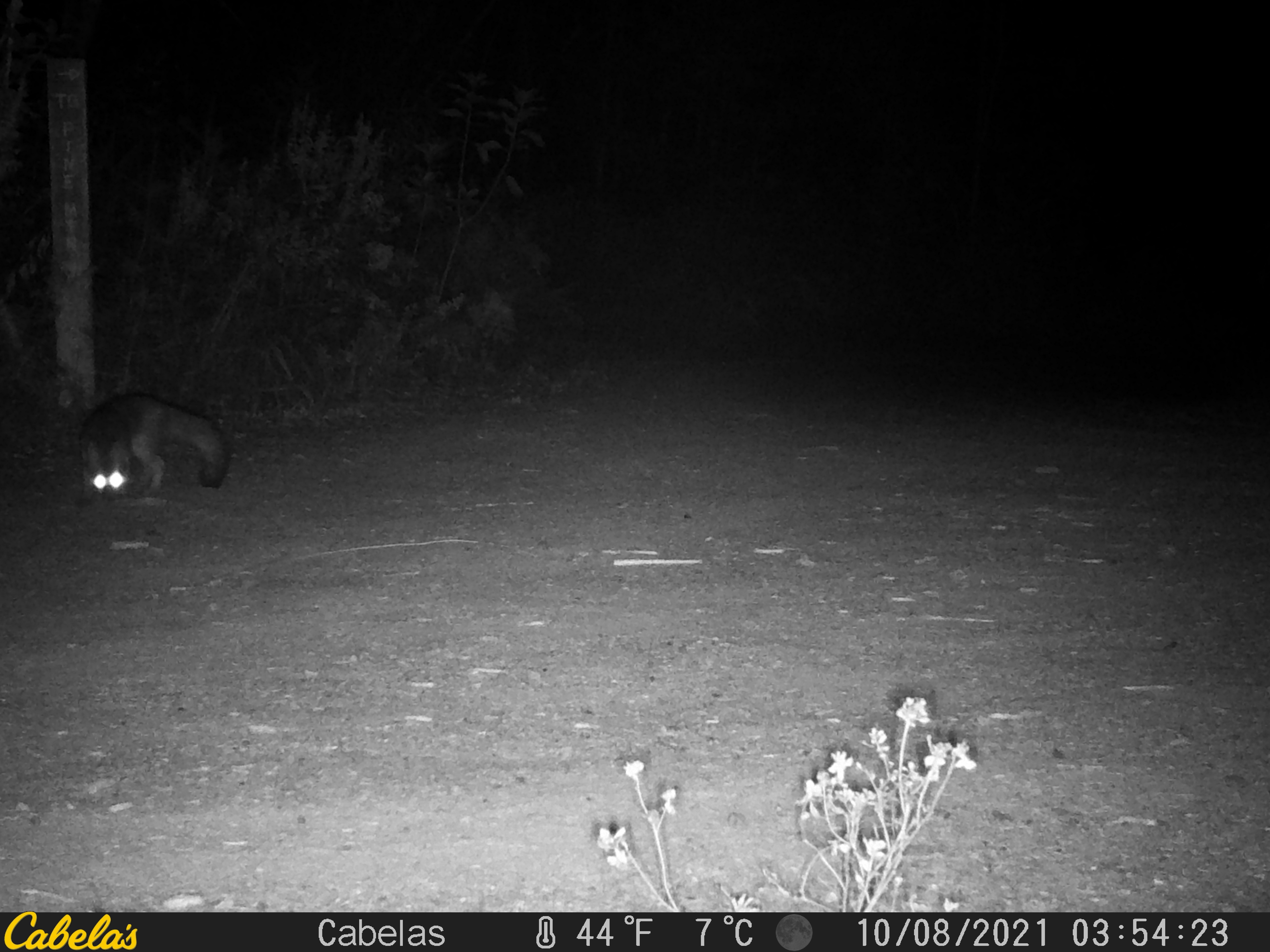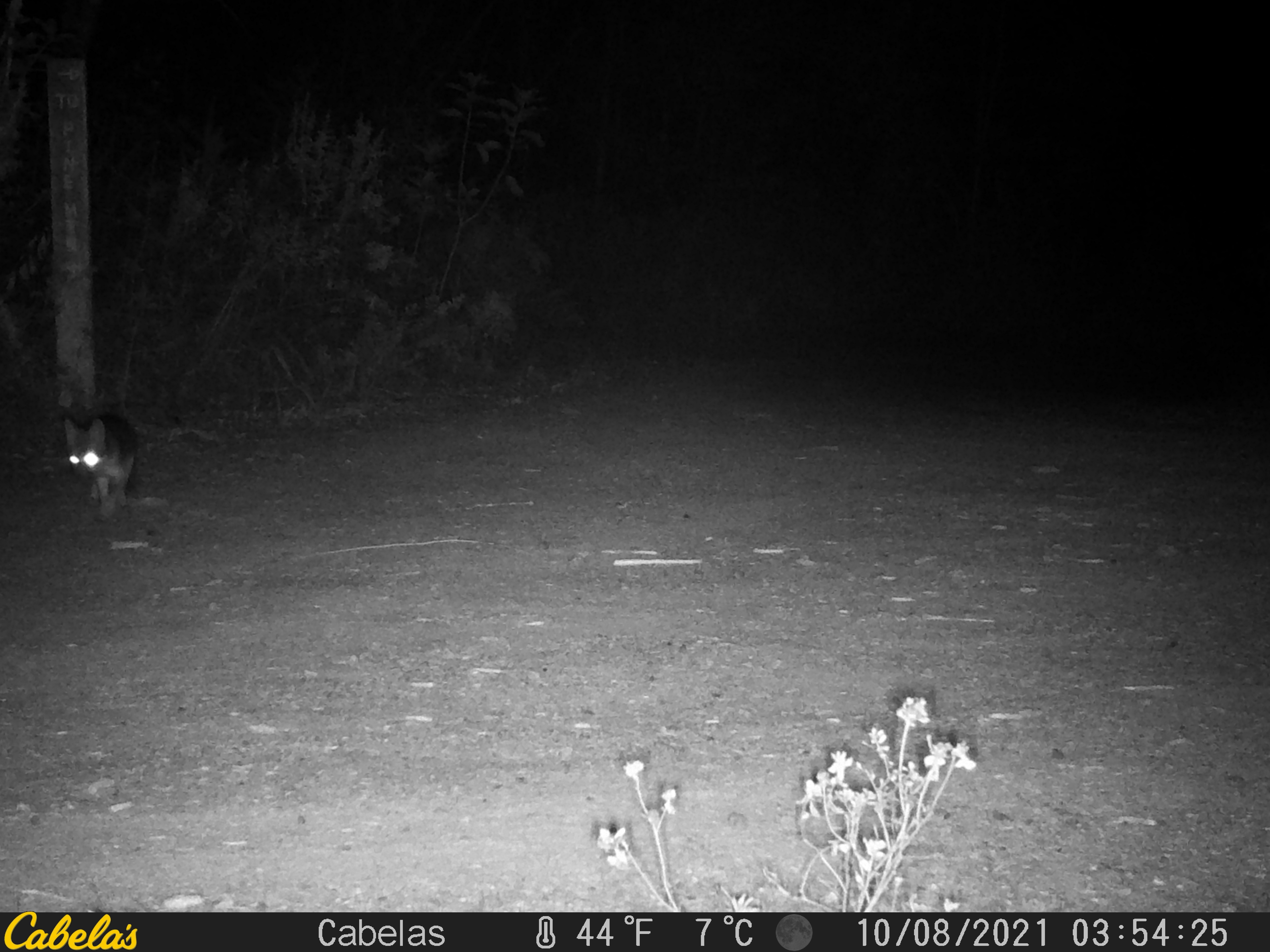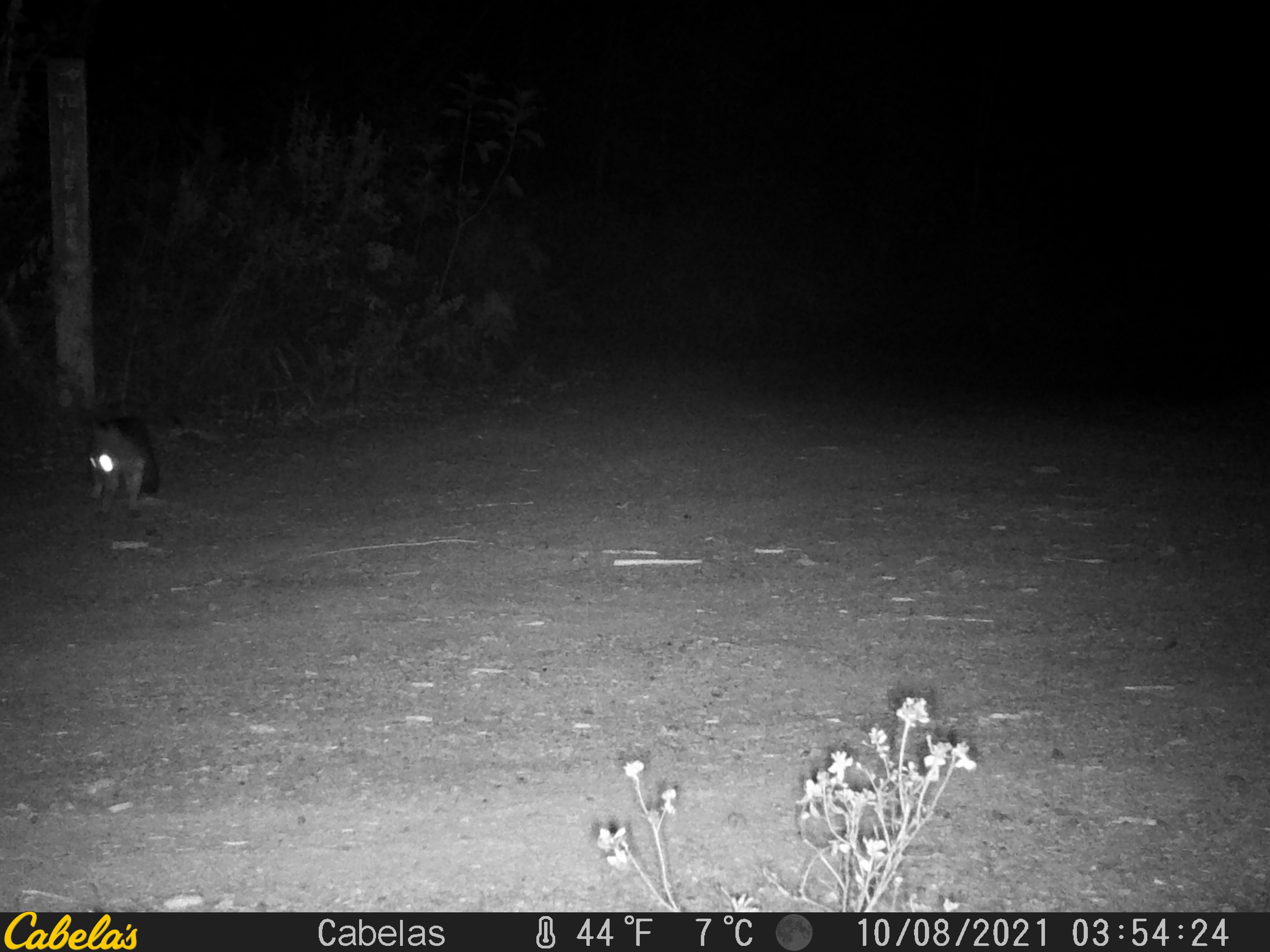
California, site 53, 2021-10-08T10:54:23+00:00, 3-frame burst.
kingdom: Animalia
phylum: Chordata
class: Mammalia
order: Carnivora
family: Canidae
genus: Urocyon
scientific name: Urocyon cinereoargenteus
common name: gray fox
Gray fox (Urocyon cinereoargenteus).